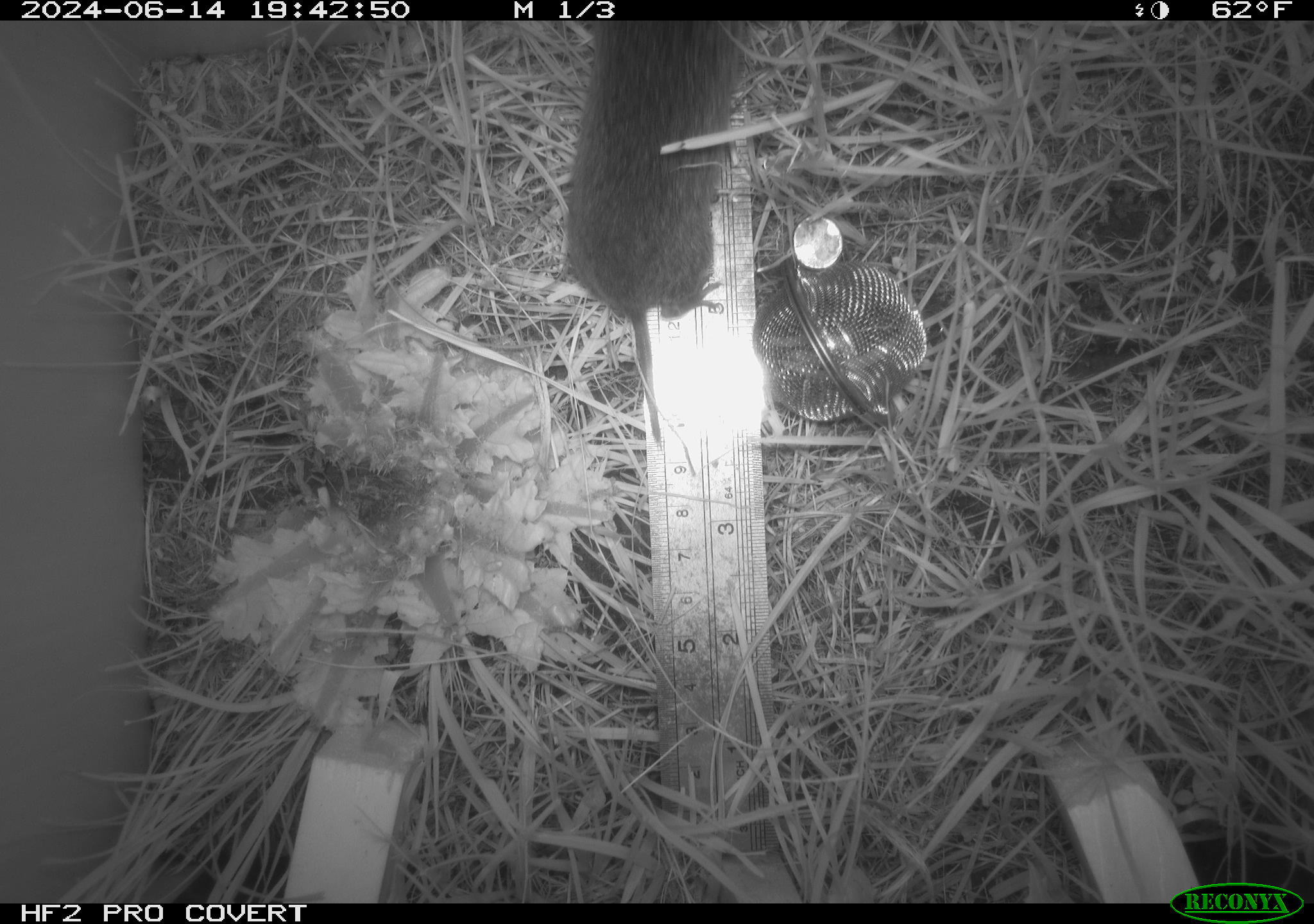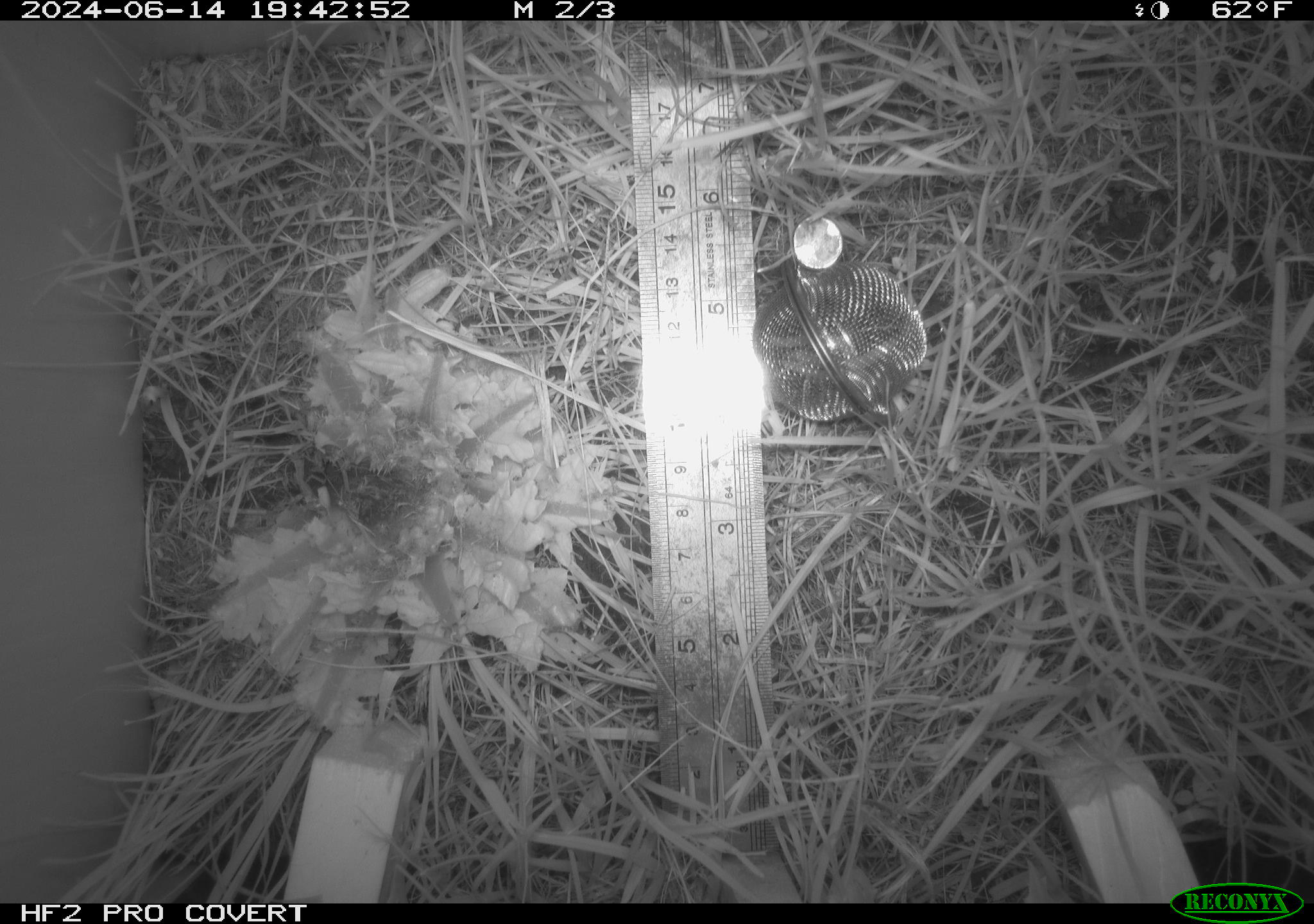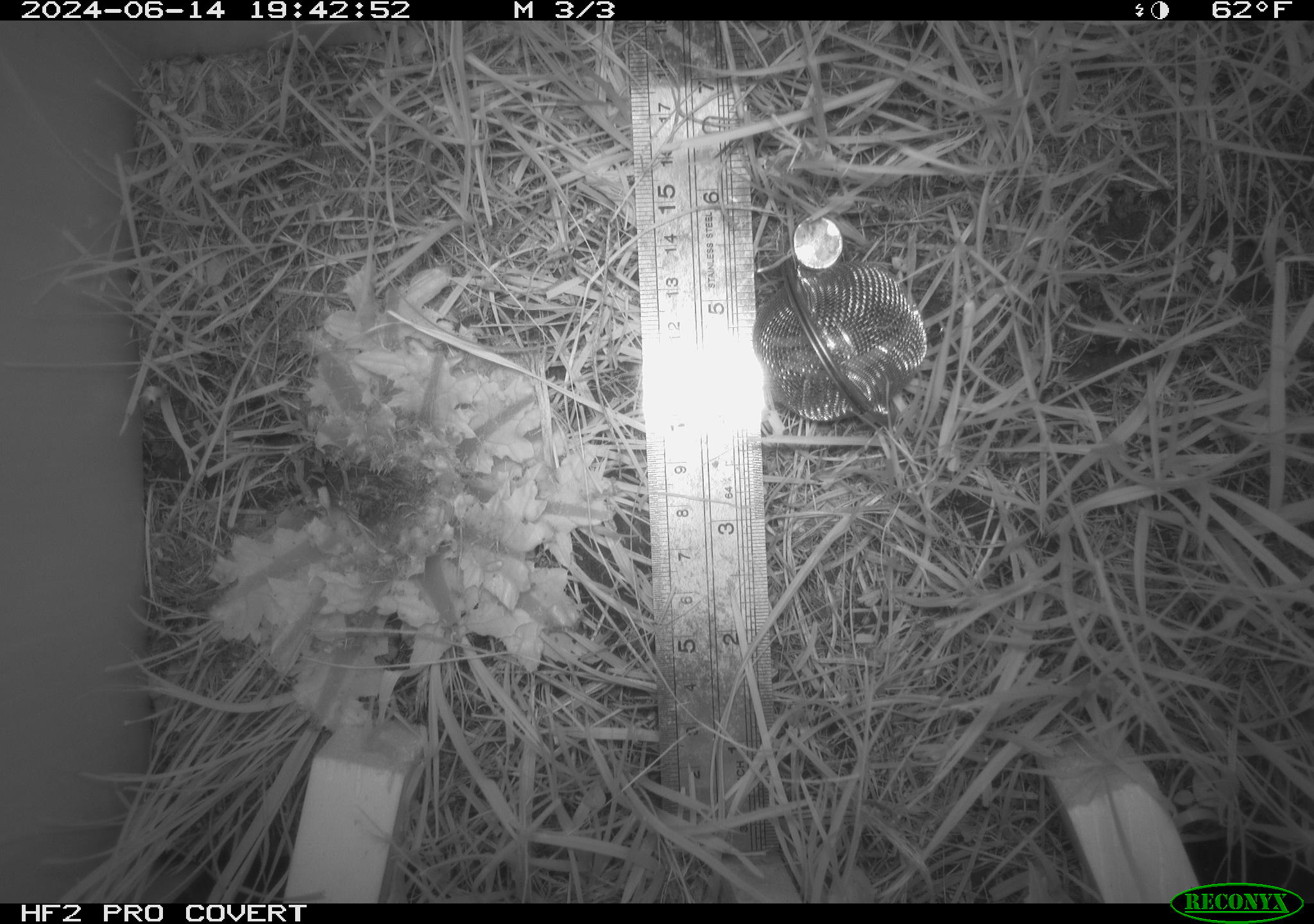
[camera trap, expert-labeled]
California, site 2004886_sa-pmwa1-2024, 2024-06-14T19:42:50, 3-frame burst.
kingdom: Animalia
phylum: Chordata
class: Mammalia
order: Rodentia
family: Cricetidae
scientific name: Arvicolinae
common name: voles, lemmings, and muskrats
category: arvicolinae subfamily